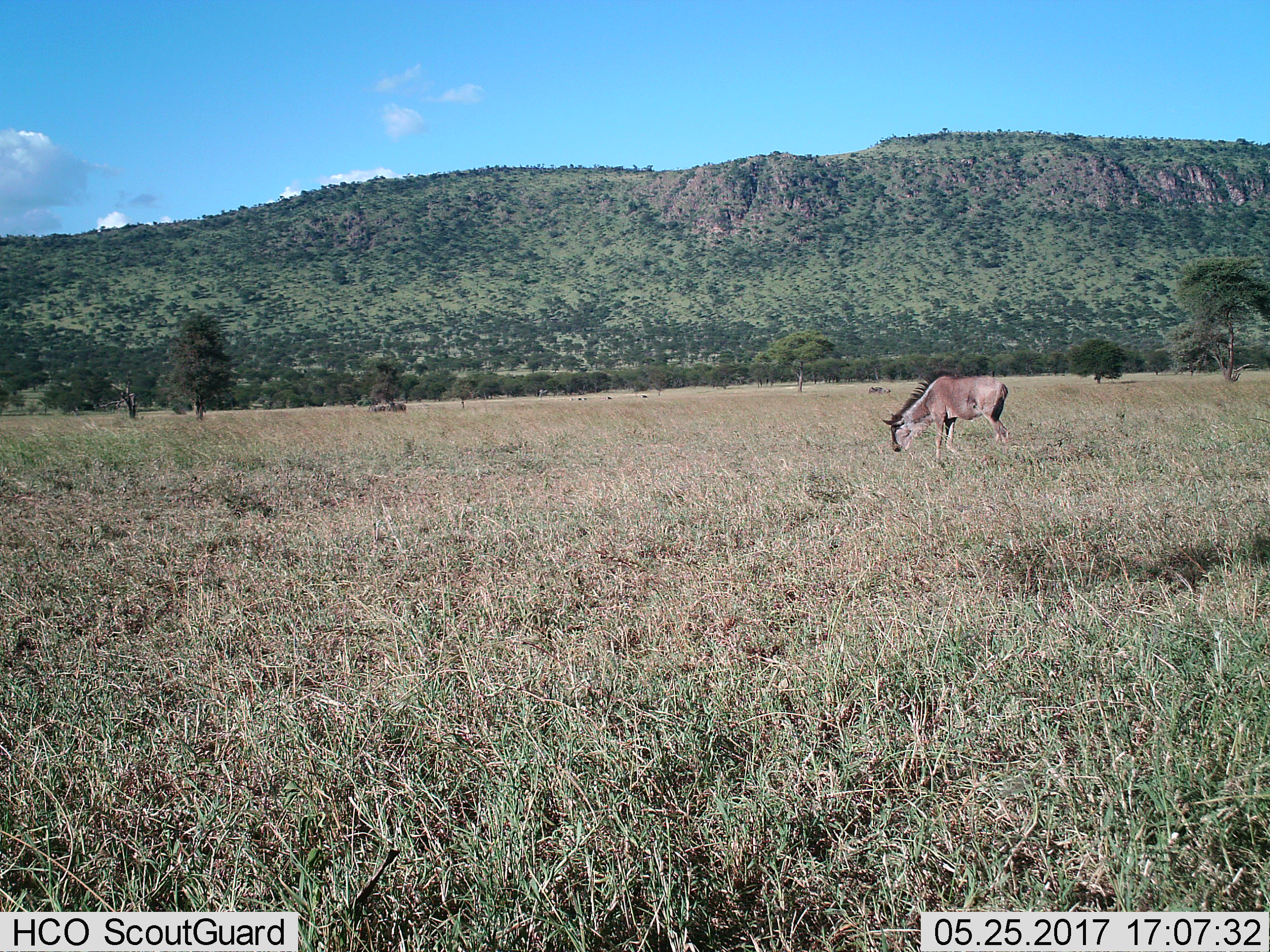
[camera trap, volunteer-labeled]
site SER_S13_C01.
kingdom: Animalia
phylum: Chordata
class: Mammalia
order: Artiodactyla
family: Bovidae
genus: Connochaetes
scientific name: Connochaetes taurinus taurinus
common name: blue wildebeest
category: wildebeestblue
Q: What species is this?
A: Wildebeestblue (blue wildebeest) (Connochaetes taurinus taurinus).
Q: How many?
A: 1.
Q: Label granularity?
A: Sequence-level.